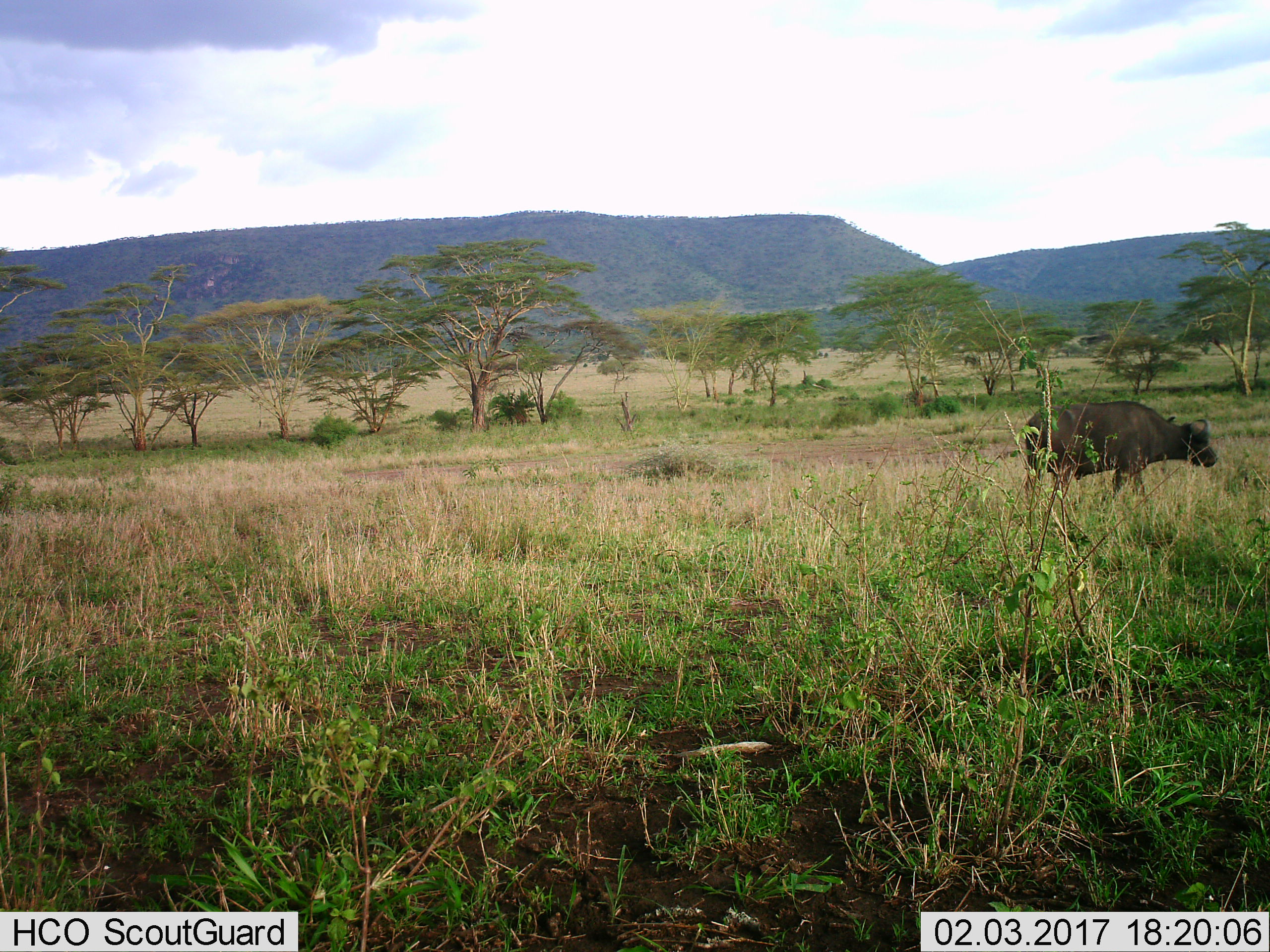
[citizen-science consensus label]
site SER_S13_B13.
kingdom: Animalia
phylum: Chordata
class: Mammalia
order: Artiodactyla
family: Bovidae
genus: Syncerus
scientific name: Syncerus caffer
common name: african buffalo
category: buffalo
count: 1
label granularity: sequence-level